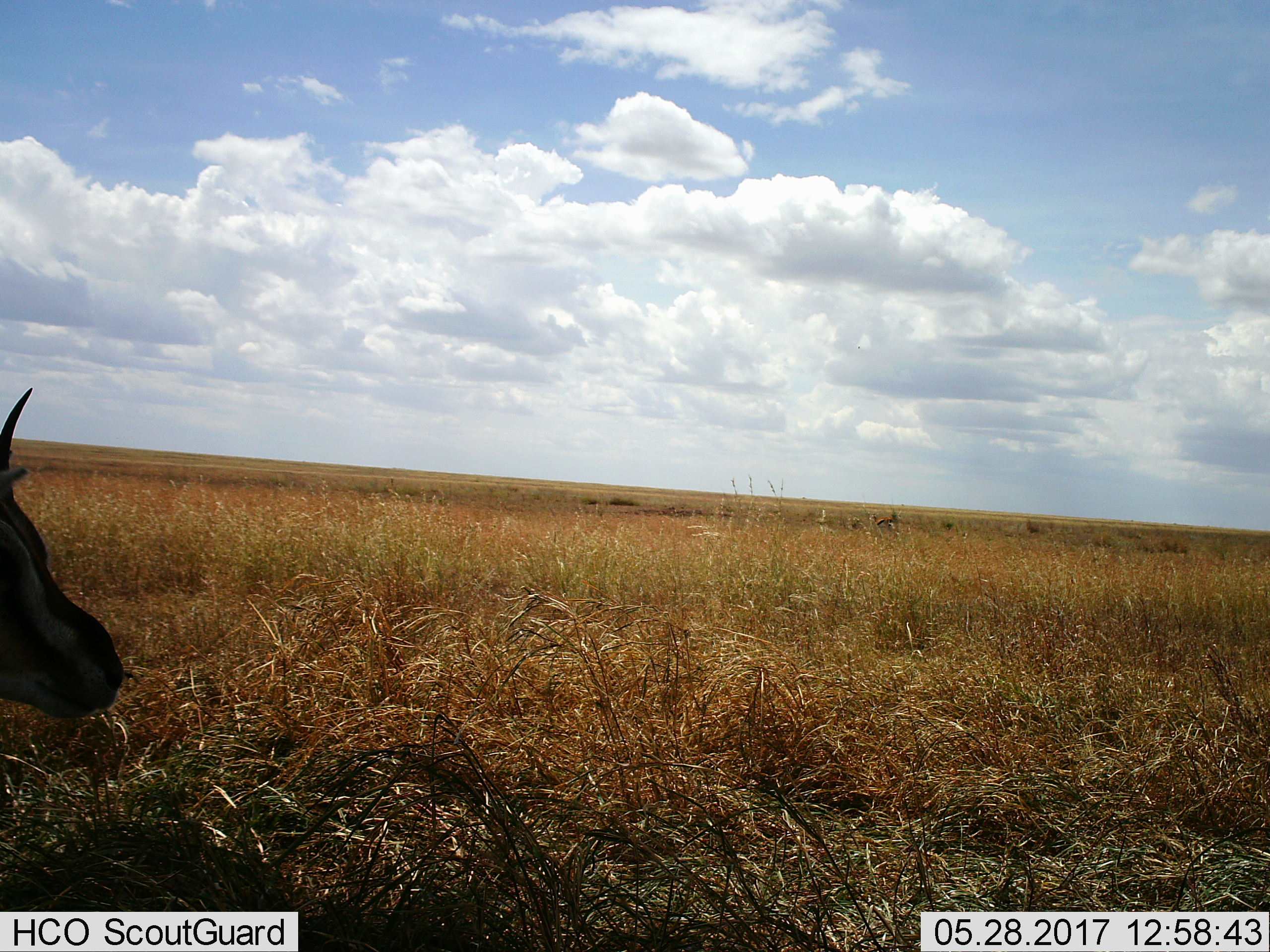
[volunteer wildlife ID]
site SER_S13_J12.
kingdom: Animalia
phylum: Chordata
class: Mammalia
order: Artiodactyla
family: Bovidae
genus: Eudorcas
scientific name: Eudorcas thomsonii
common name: thomson's gazelle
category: gazellethomsons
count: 1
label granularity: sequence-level